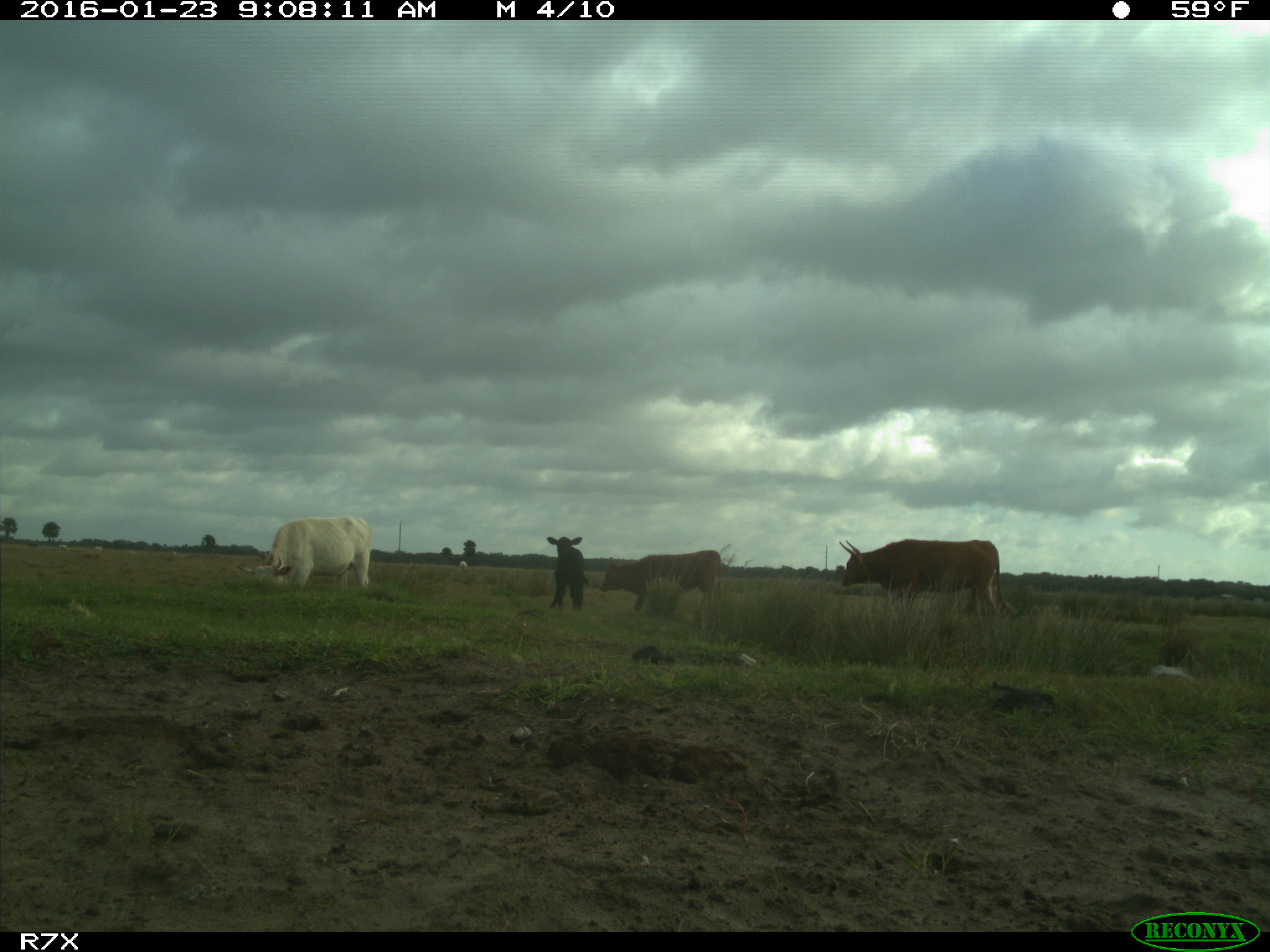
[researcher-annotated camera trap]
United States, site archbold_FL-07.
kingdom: Animalia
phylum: Chordata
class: Mammalia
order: Artiodactyla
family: Bovidae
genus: Bos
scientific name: Bos taurus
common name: domestic cow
Bos taurus (domestic cow).